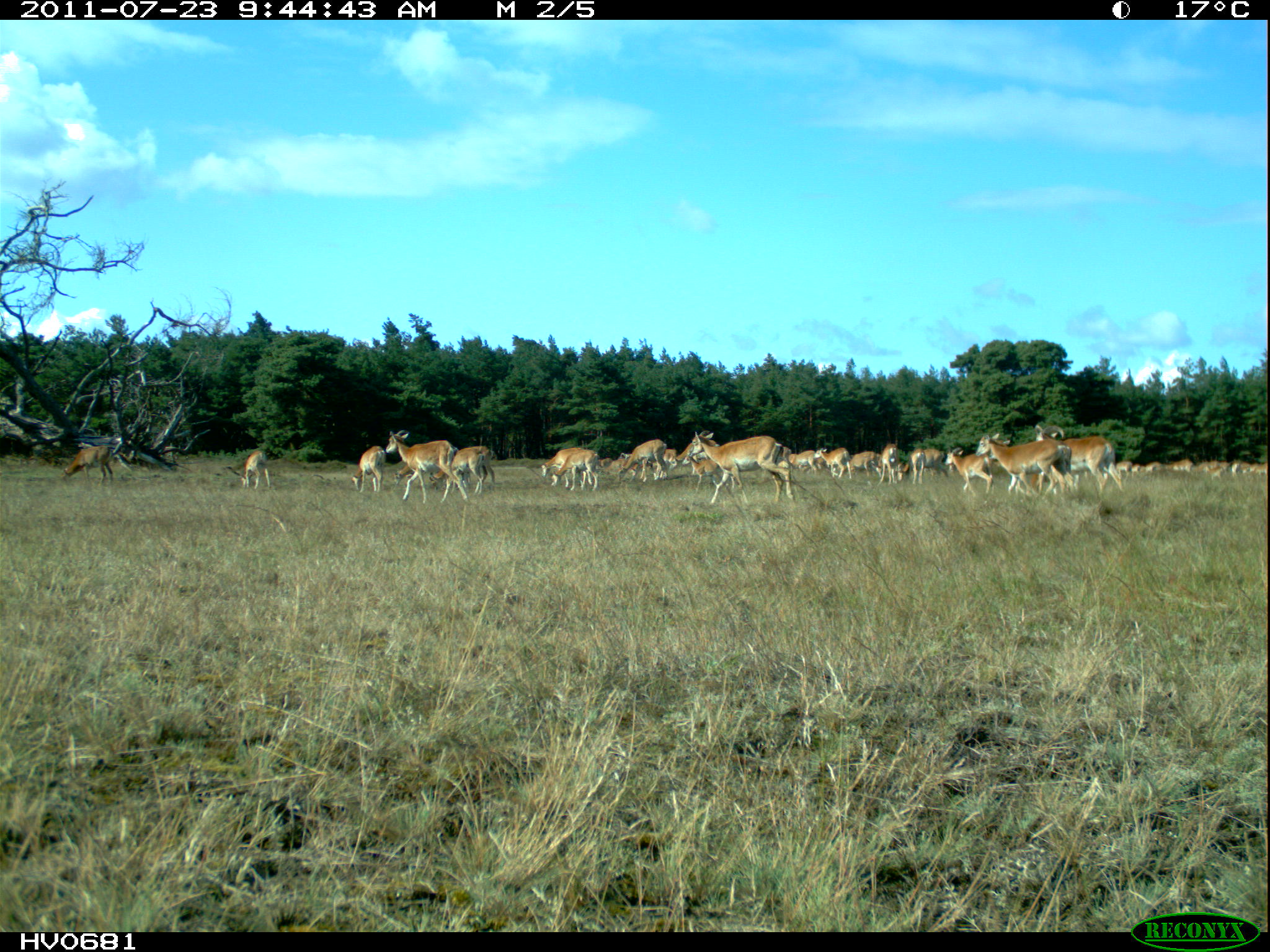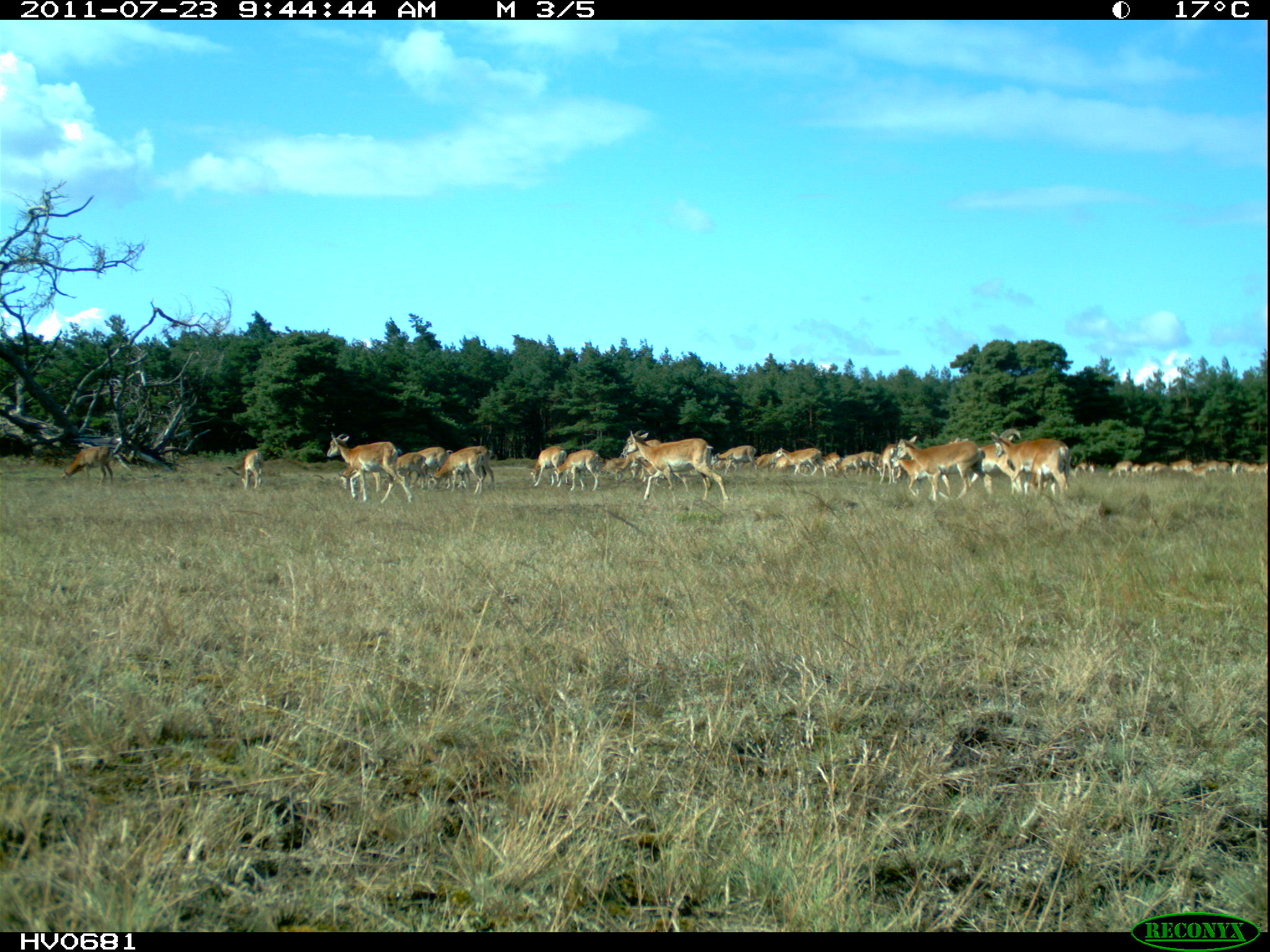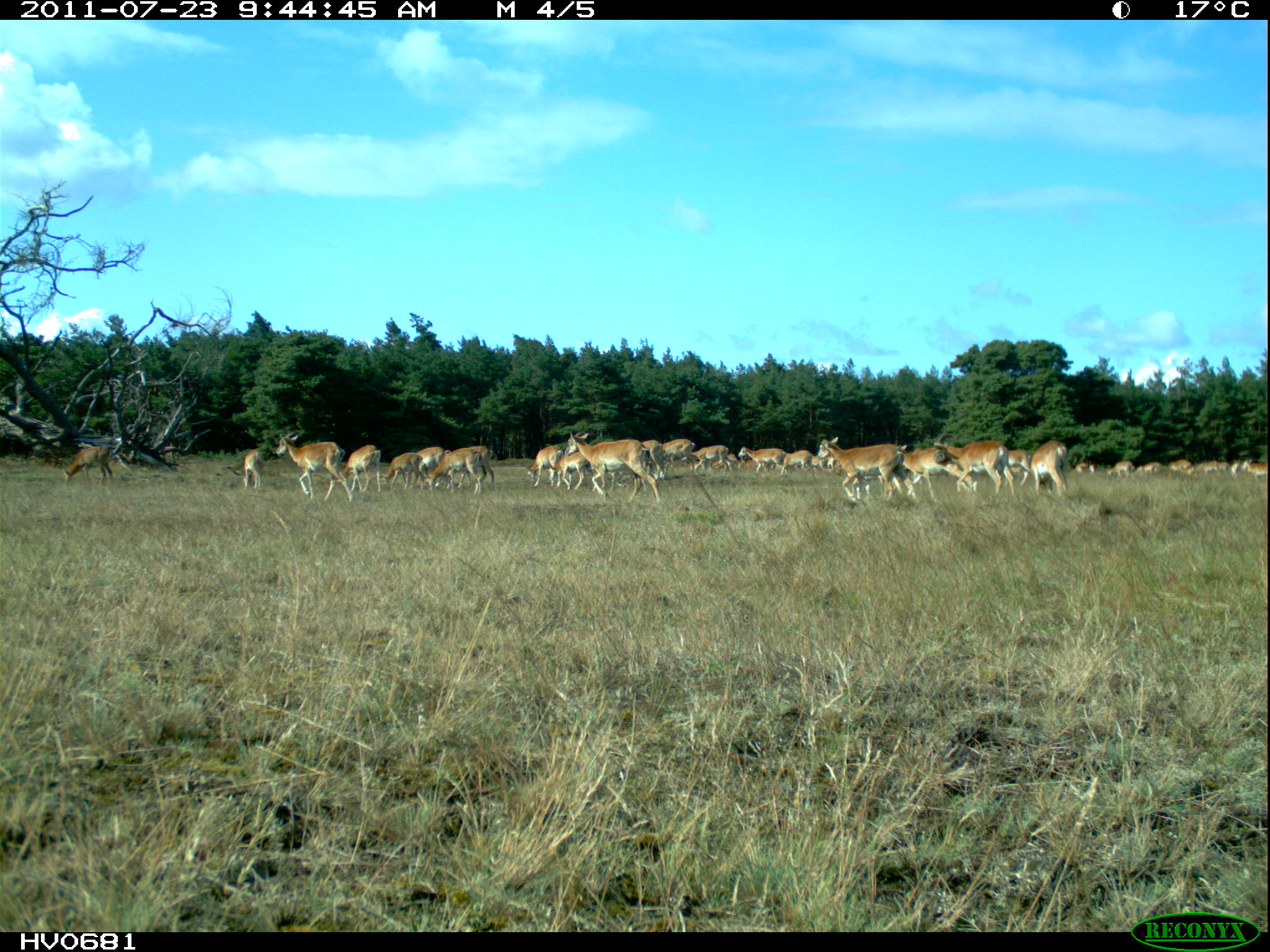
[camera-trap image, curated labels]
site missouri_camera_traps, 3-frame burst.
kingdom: Animalia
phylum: Chordata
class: Mammalia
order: Artiodactyla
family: Bovidae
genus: Ovis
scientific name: Ovis ammon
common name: mouflon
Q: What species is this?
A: Mouflon (Ovis ammon).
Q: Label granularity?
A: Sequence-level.